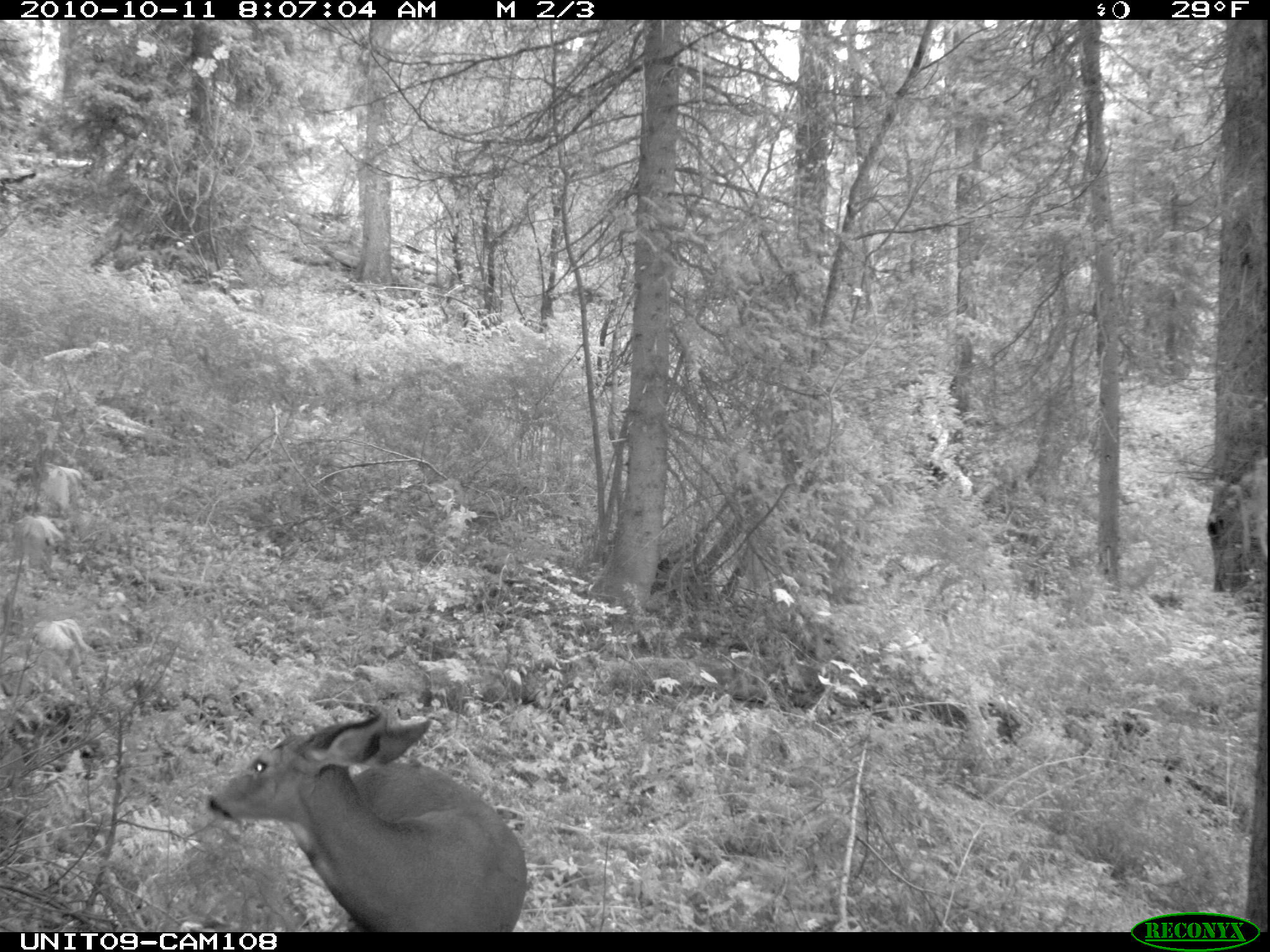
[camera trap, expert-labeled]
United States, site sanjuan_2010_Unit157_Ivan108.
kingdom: Animalia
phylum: Chordata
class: Mammalia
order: Artiodactyla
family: Cervidae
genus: Odocoileus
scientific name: Odocoileus hemionus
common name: mule deer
Odocoileus hemionus (mule deer).